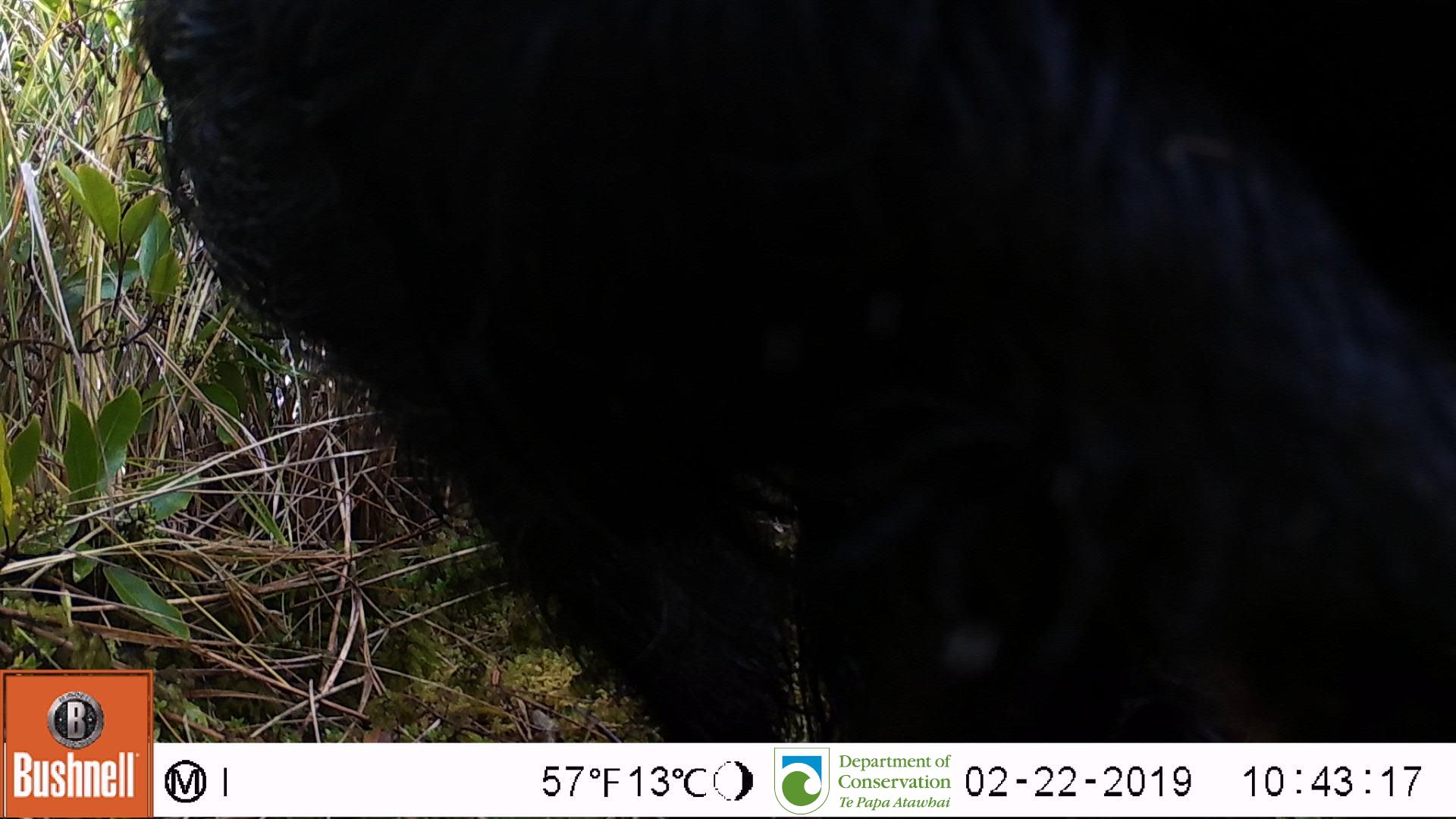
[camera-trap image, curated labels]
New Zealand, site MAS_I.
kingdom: Animalia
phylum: Chordata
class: Mammalia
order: Artiodactyla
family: Suidae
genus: Sus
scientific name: Sus scrofa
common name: pig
Pig (Sus scrofa).